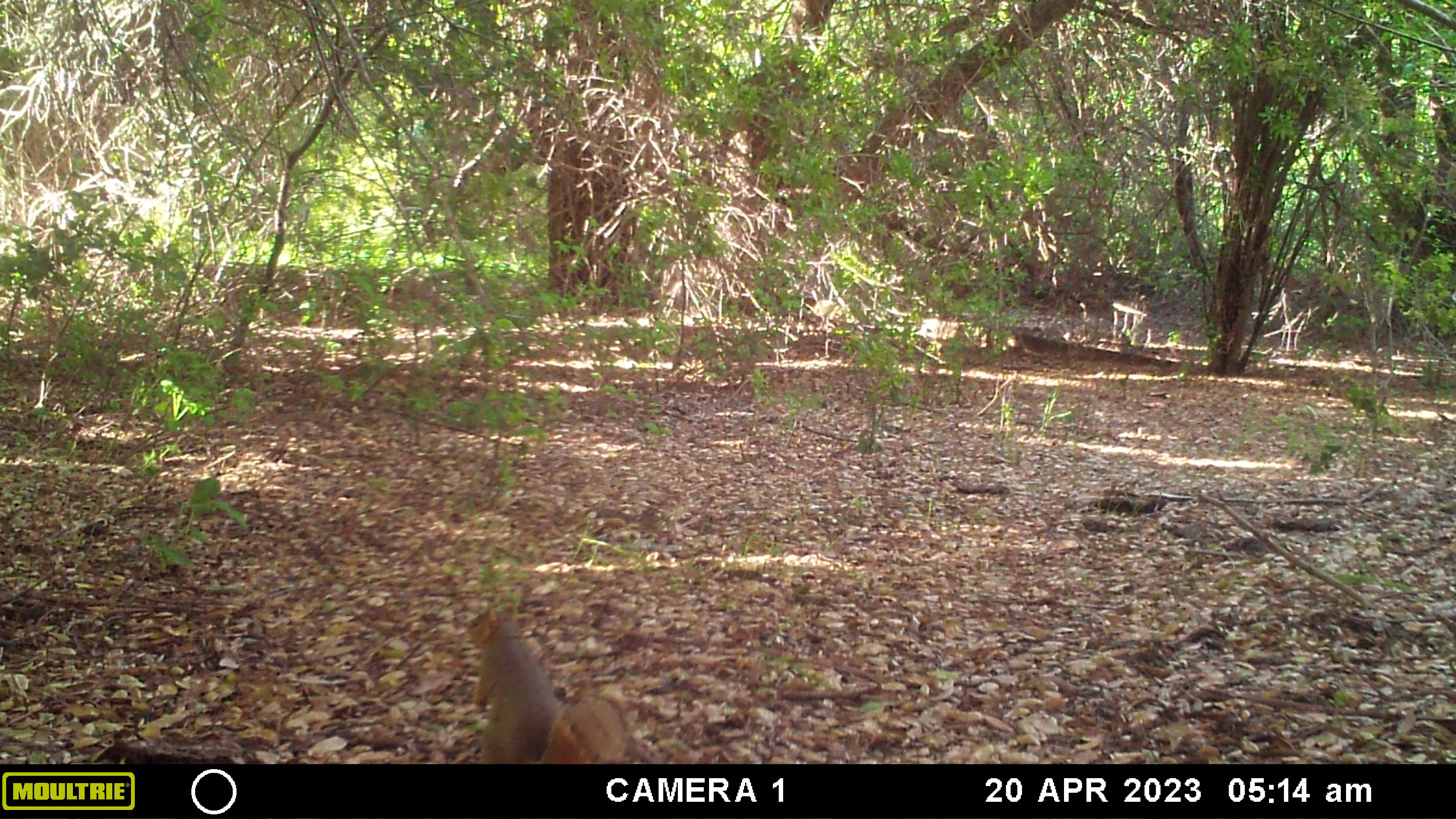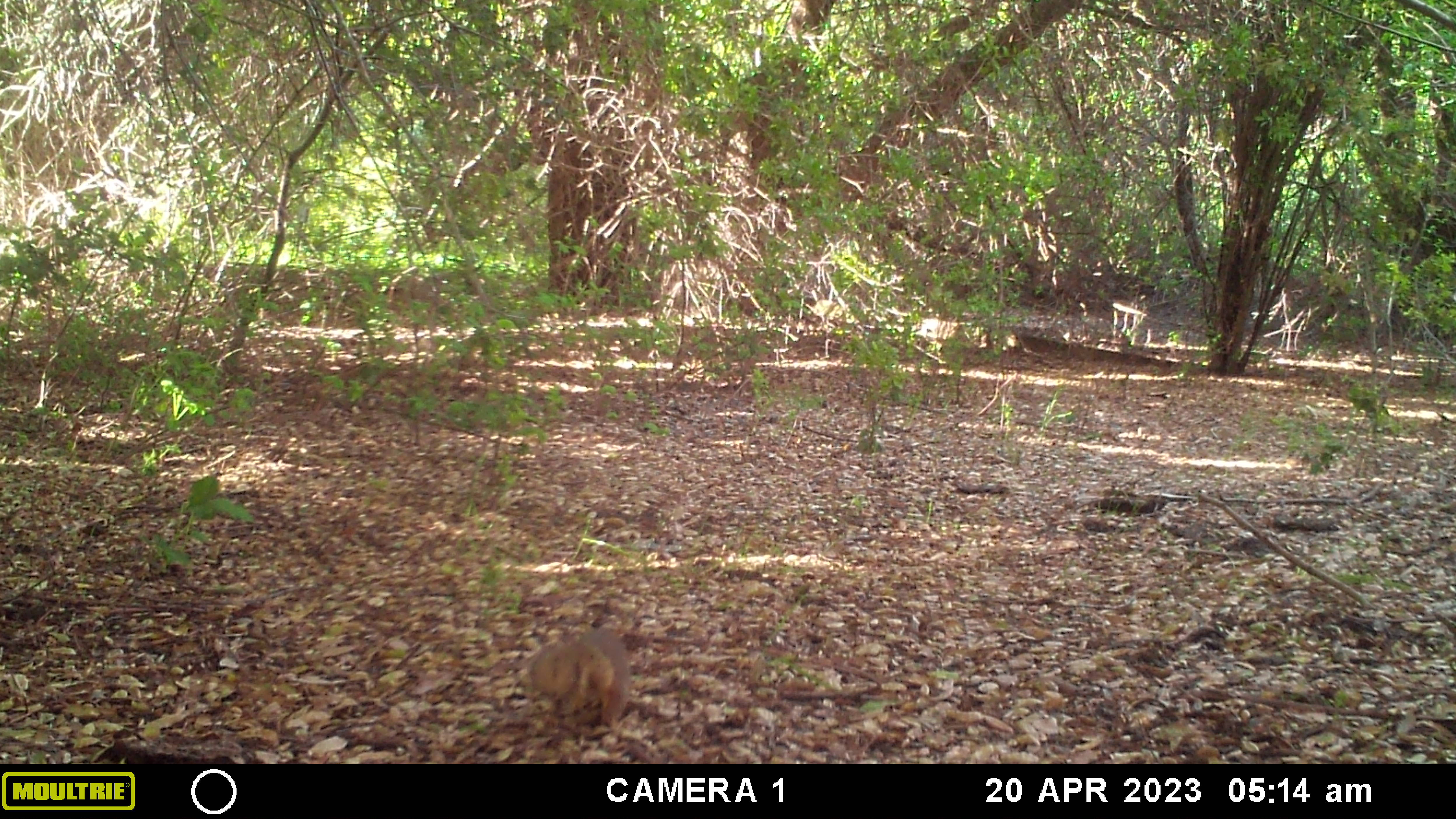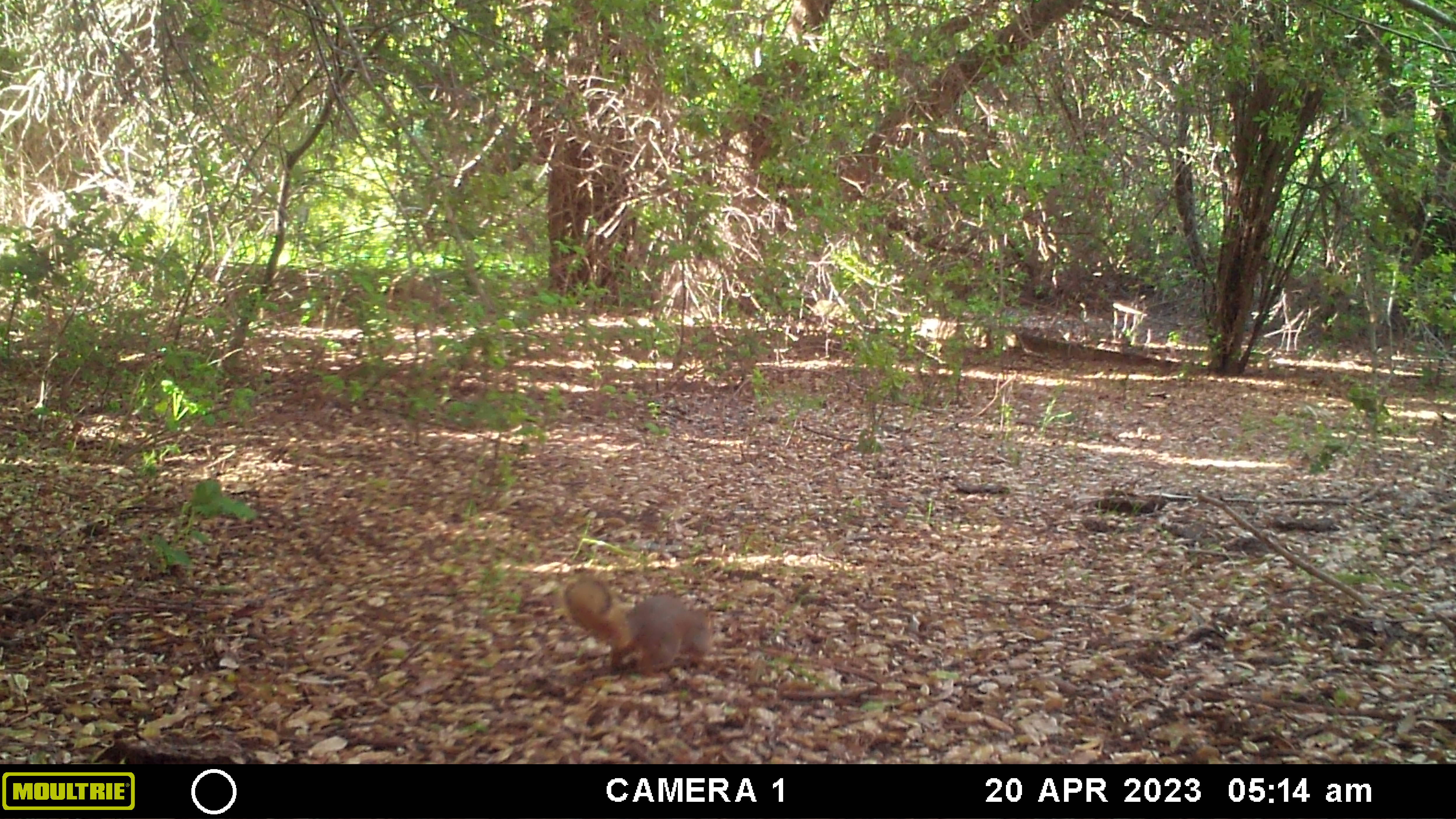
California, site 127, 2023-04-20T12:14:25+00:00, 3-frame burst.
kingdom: Animalia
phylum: Chordata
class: Mammalia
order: Rodentia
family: Sciuridae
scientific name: Sciuridae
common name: squirrel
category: unknown squirrel